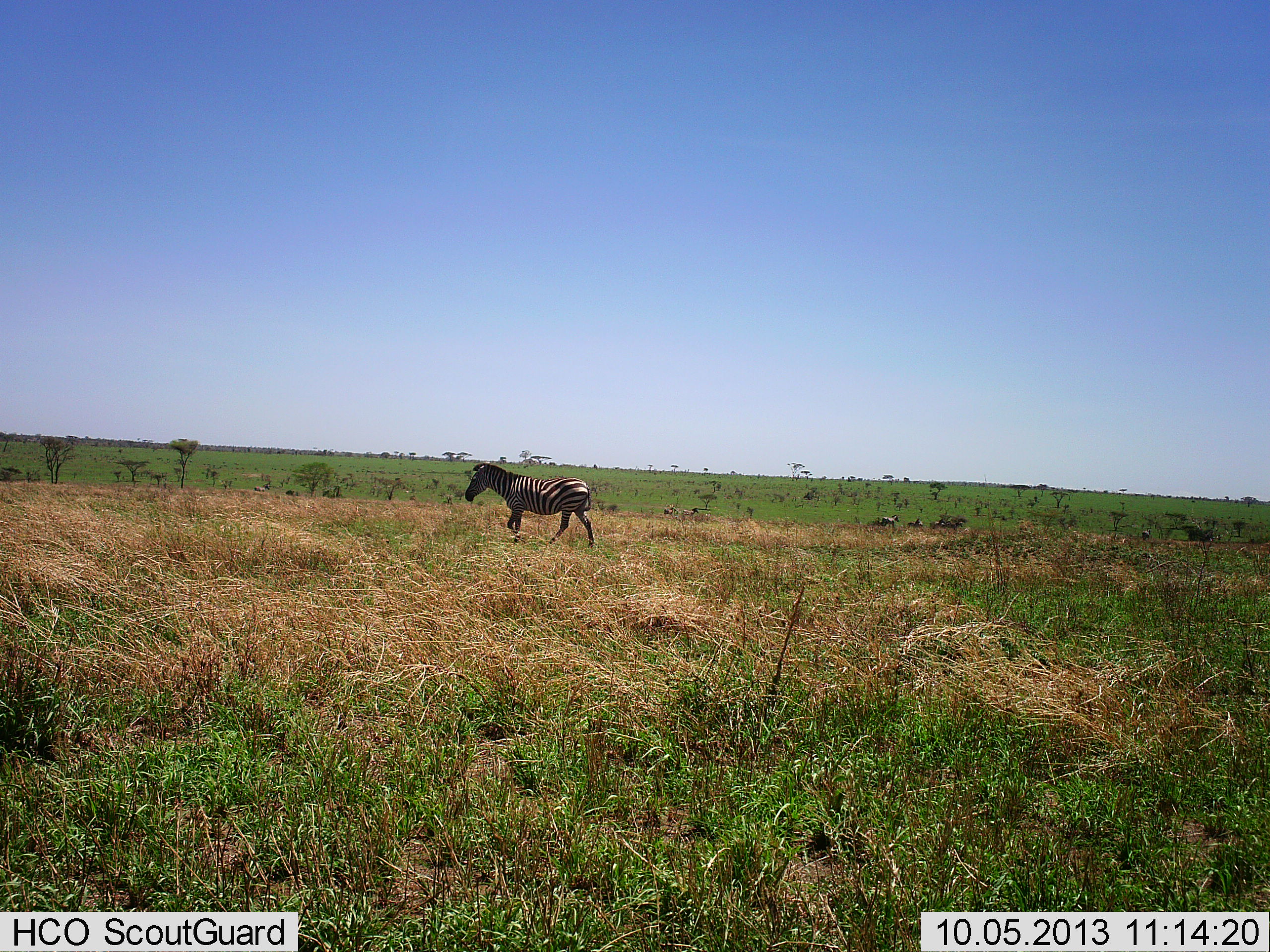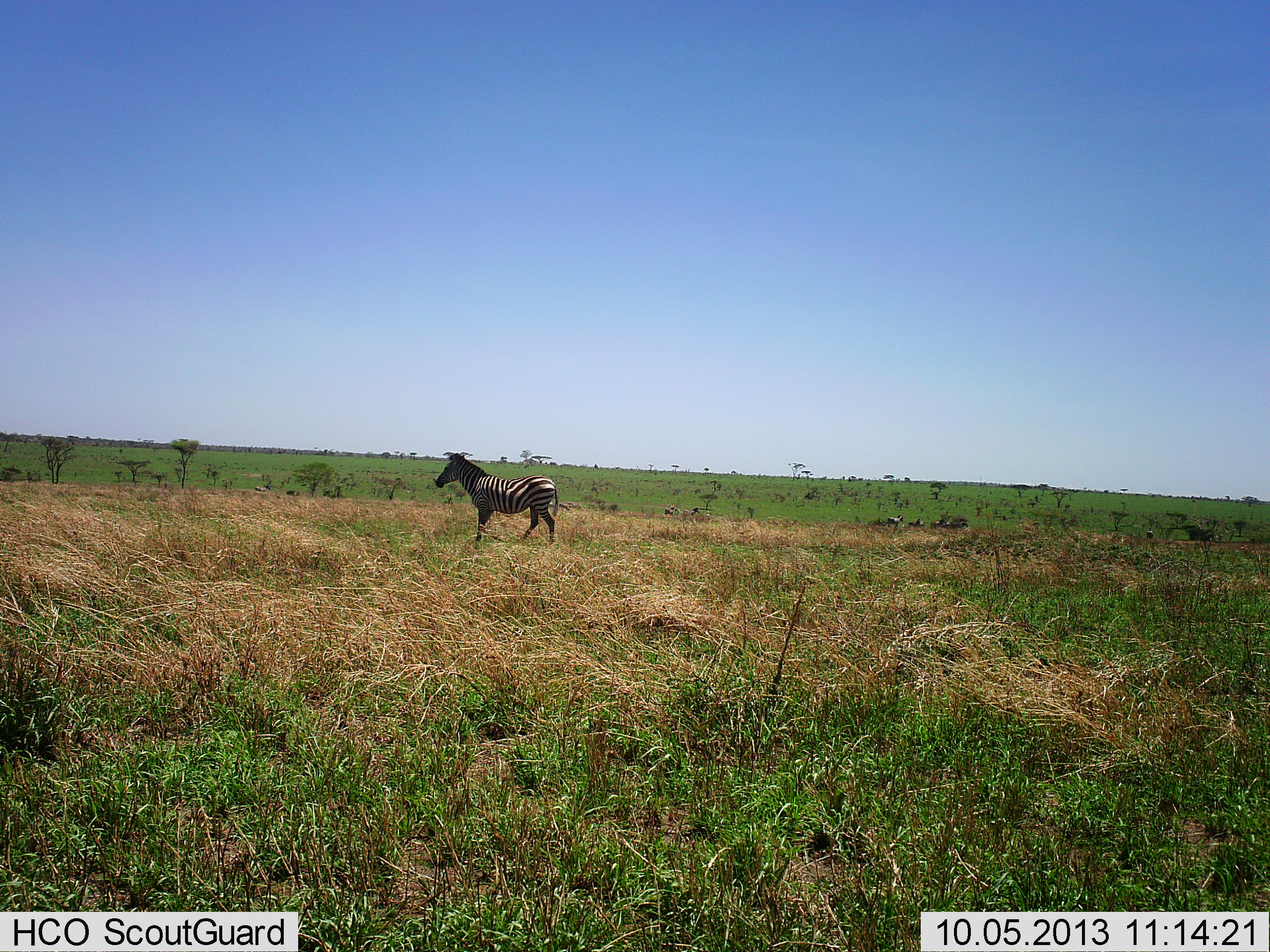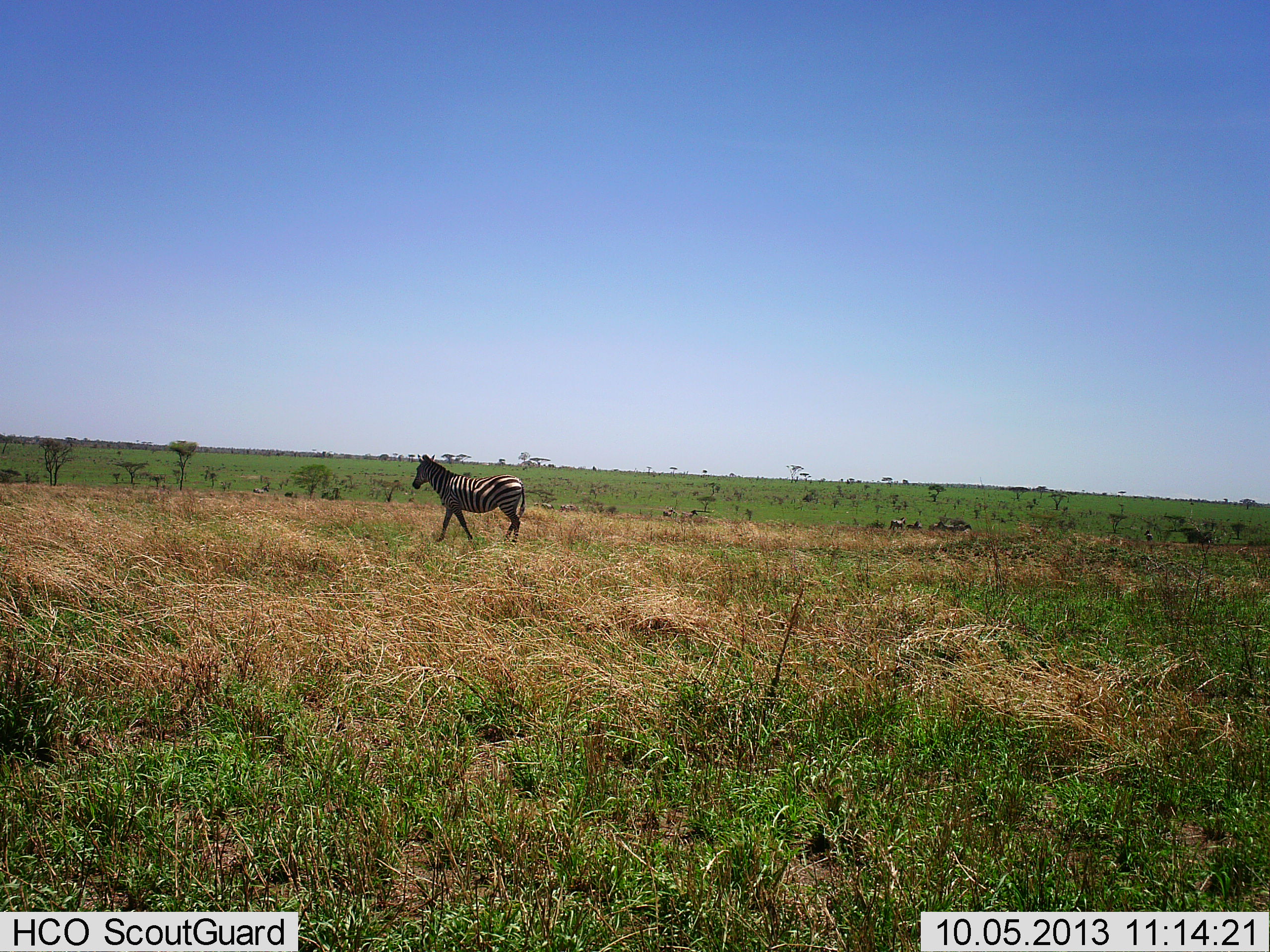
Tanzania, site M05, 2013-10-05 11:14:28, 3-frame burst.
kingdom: Animalia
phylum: Chordata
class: Mammalia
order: Perissodactyla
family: Equidae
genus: Equus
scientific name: Equus quagga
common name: plains zebra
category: zebra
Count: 1.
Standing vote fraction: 24%.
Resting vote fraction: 0%.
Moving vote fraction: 82%.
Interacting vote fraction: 0%.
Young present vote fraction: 0%.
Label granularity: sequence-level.